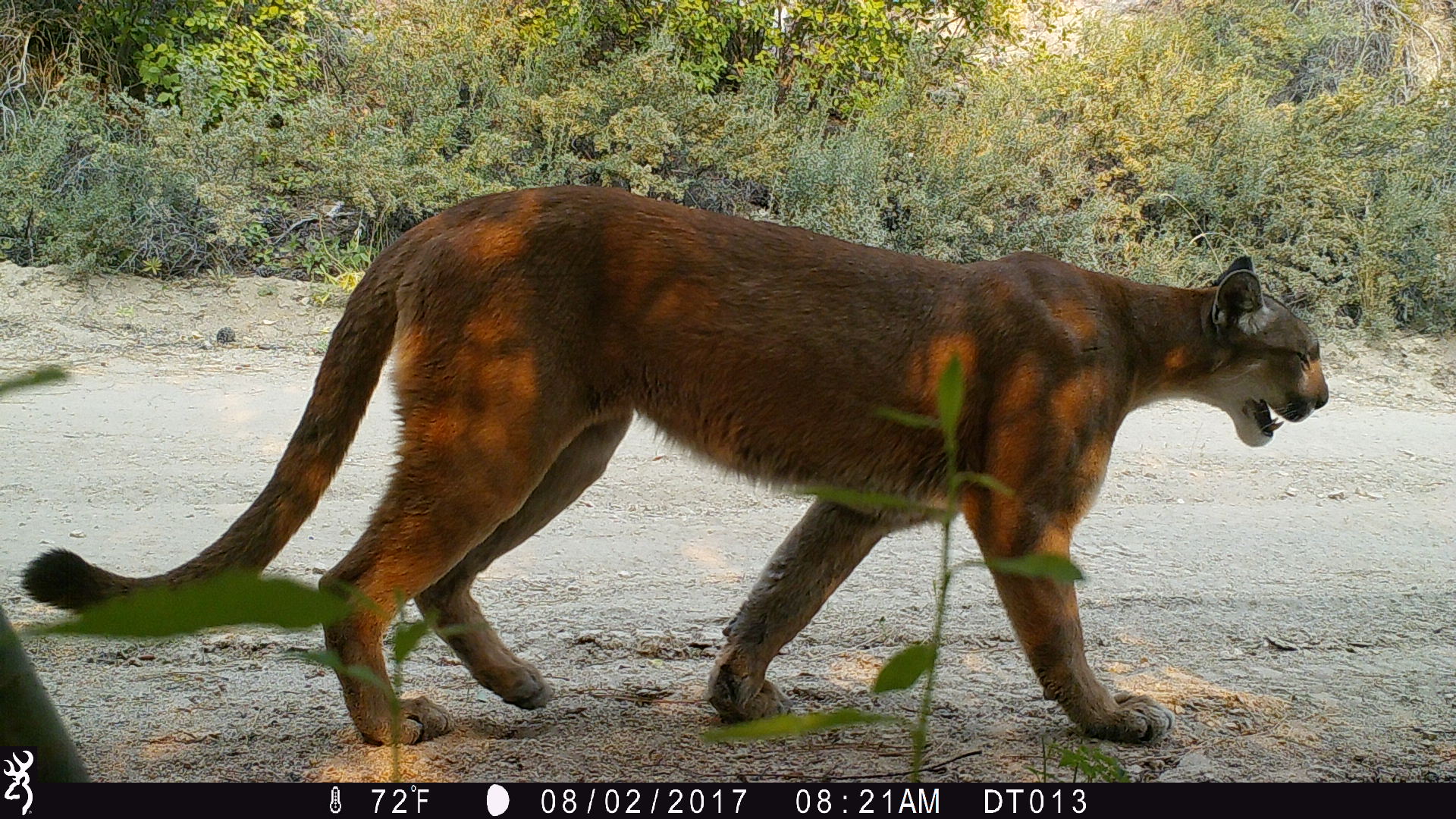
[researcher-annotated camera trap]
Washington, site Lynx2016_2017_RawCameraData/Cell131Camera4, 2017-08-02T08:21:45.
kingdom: Animalia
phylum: Chordata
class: Mammalia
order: Carnivora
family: Felidae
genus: Puma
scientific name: Puma concolor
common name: mountain lion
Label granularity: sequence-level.